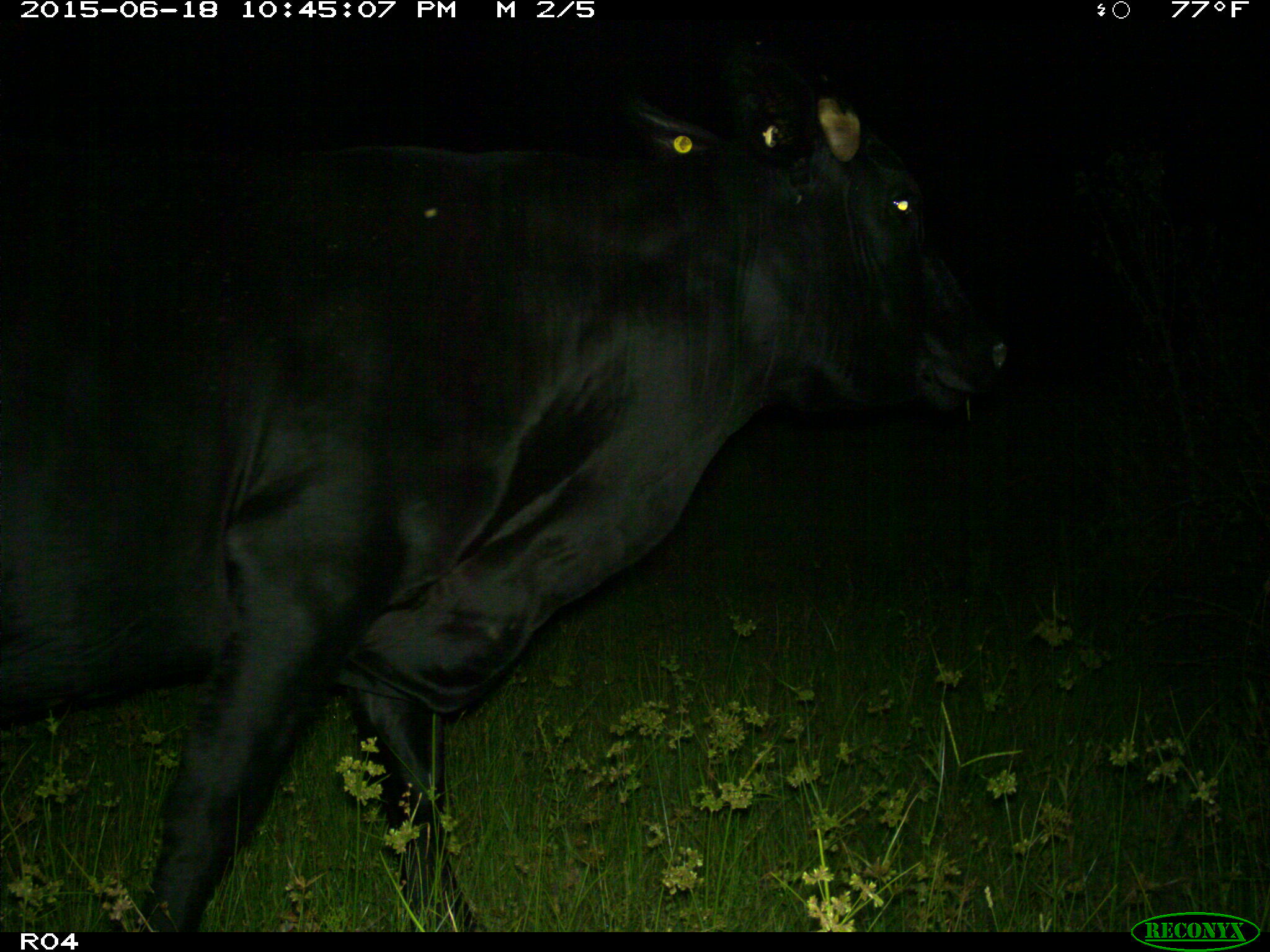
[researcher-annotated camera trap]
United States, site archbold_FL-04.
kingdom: Animalia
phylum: Chordata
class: Mammalia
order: Artiodactyla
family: Bovidae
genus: Bos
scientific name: Bos taurus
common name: domestic cow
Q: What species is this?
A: Bos taurus (domestic cow).